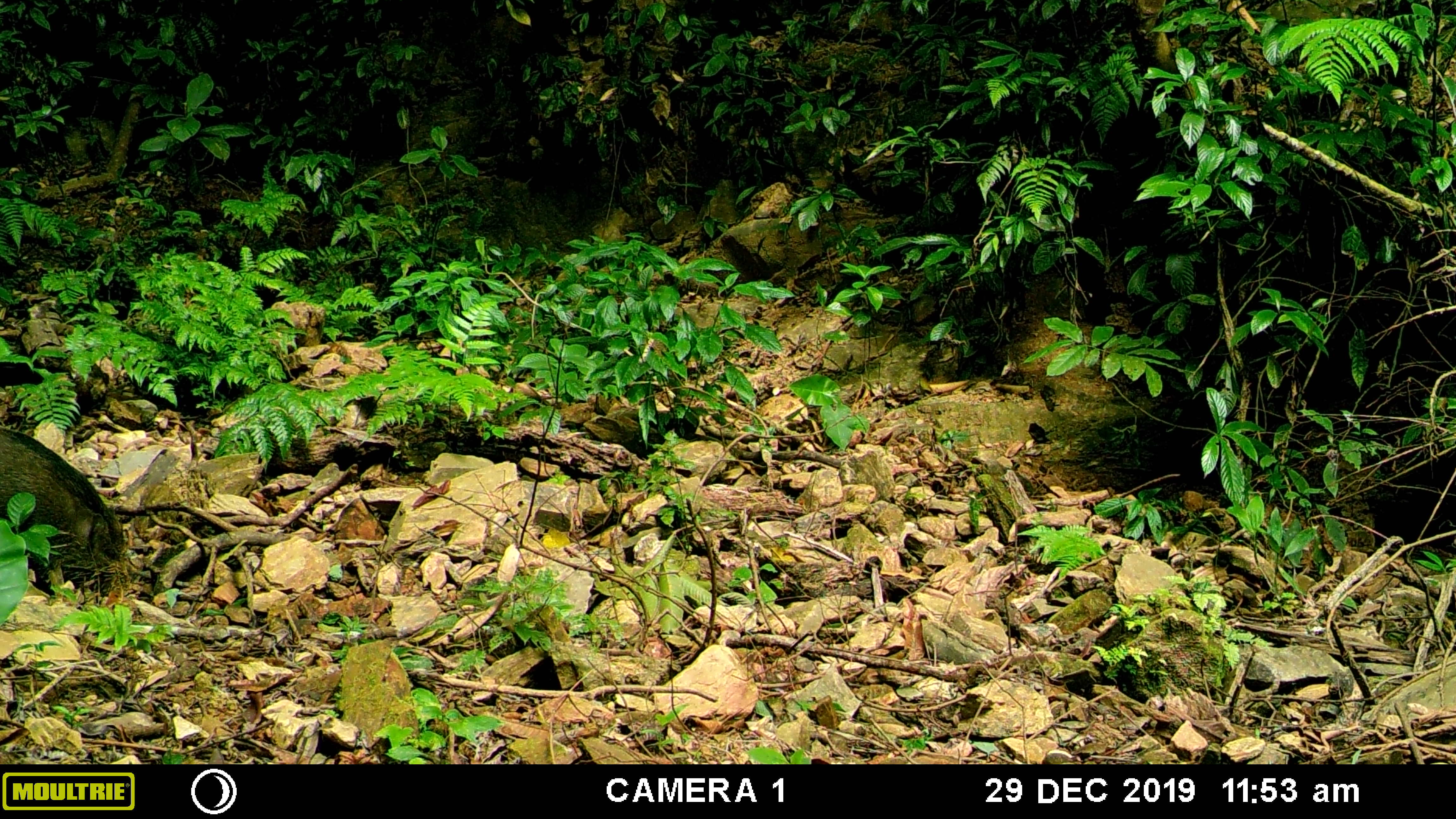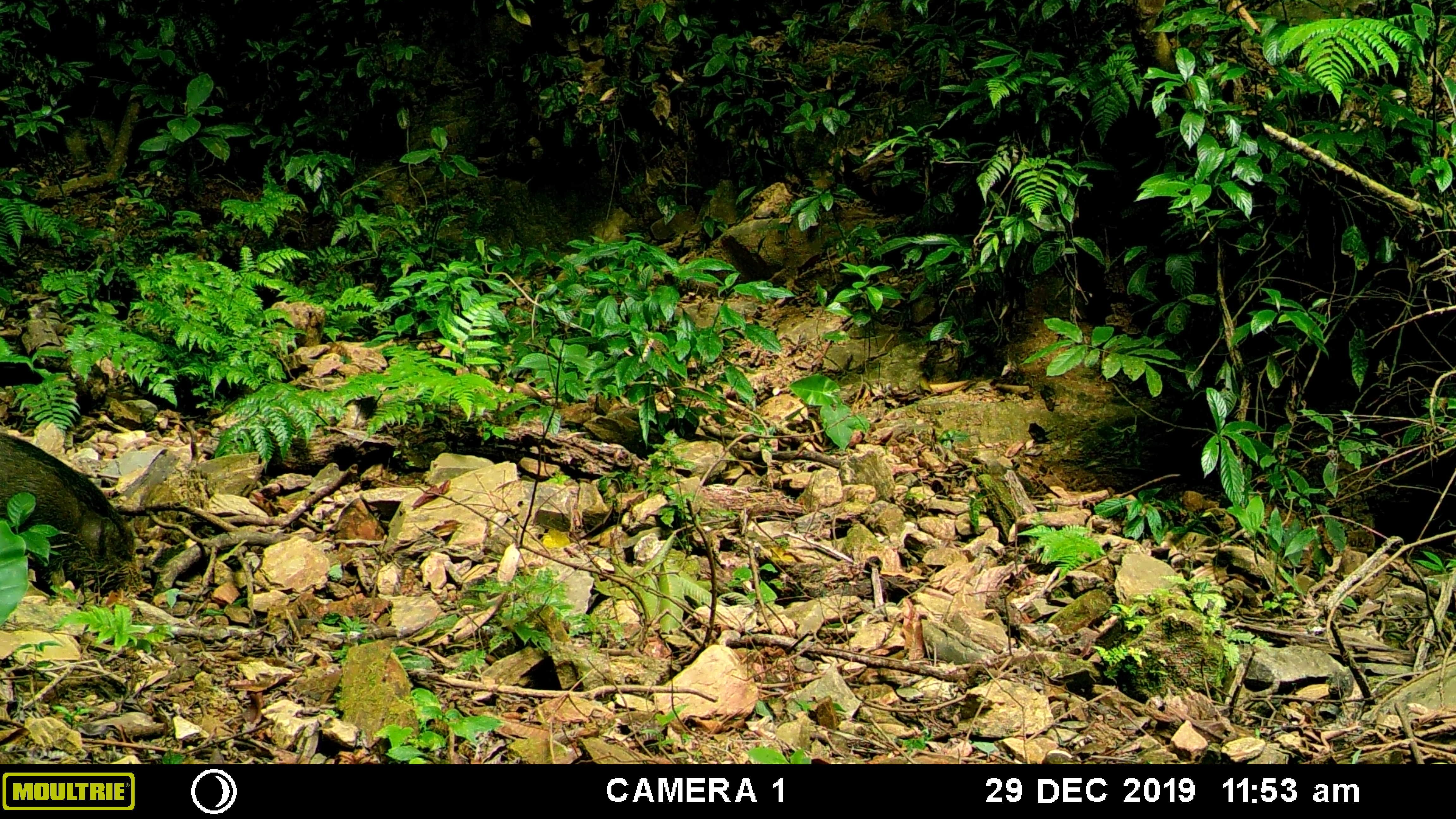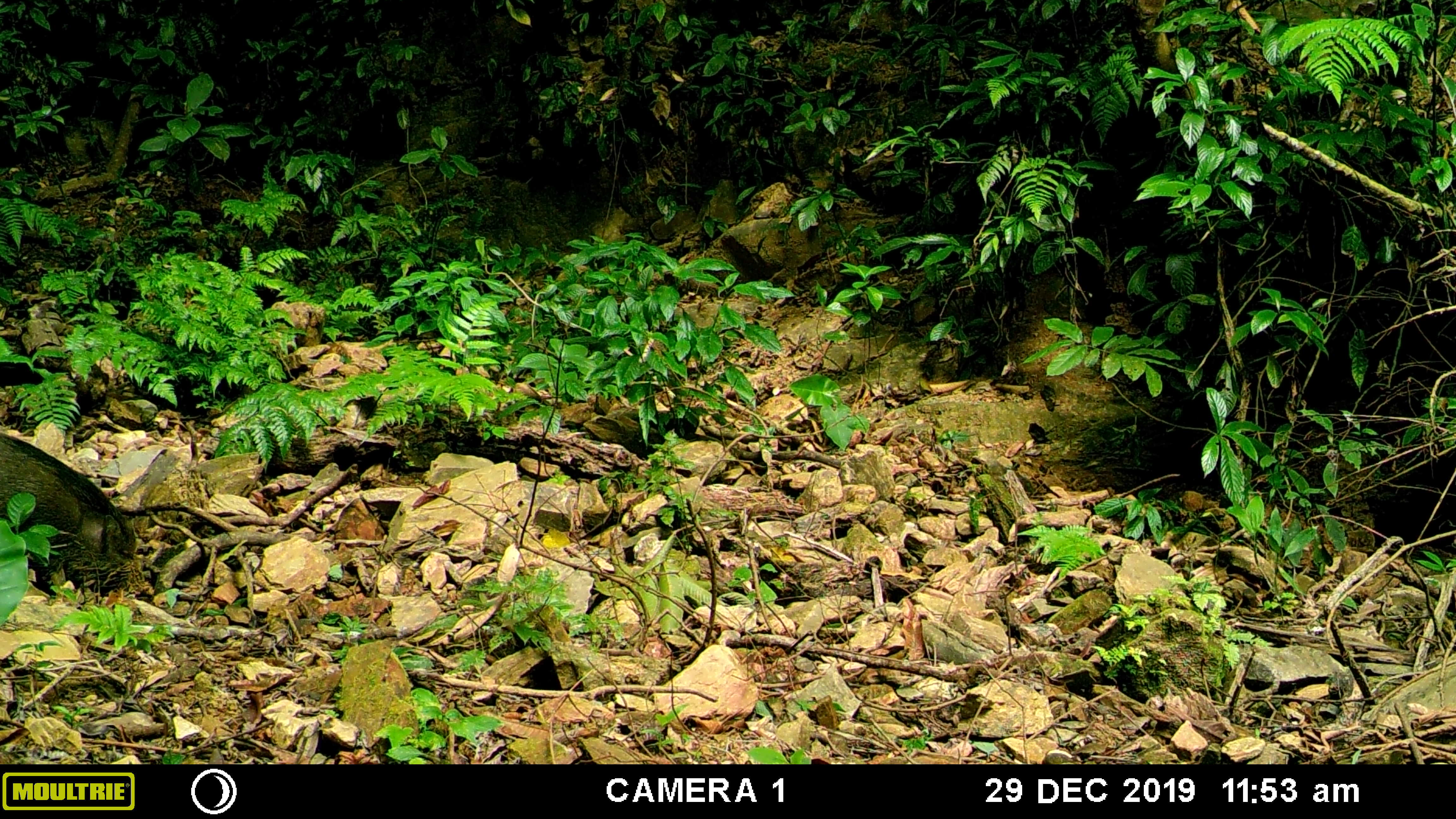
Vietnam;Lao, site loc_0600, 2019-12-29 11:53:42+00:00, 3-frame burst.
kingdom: Animalia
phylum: Chordata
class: Mammalia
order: Artiodactyla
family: Suidae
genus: Sus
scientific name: Sus scrofa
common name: eurasian wild pig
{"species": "eurasian wild pig (Sus scrofa)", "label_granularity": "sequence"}